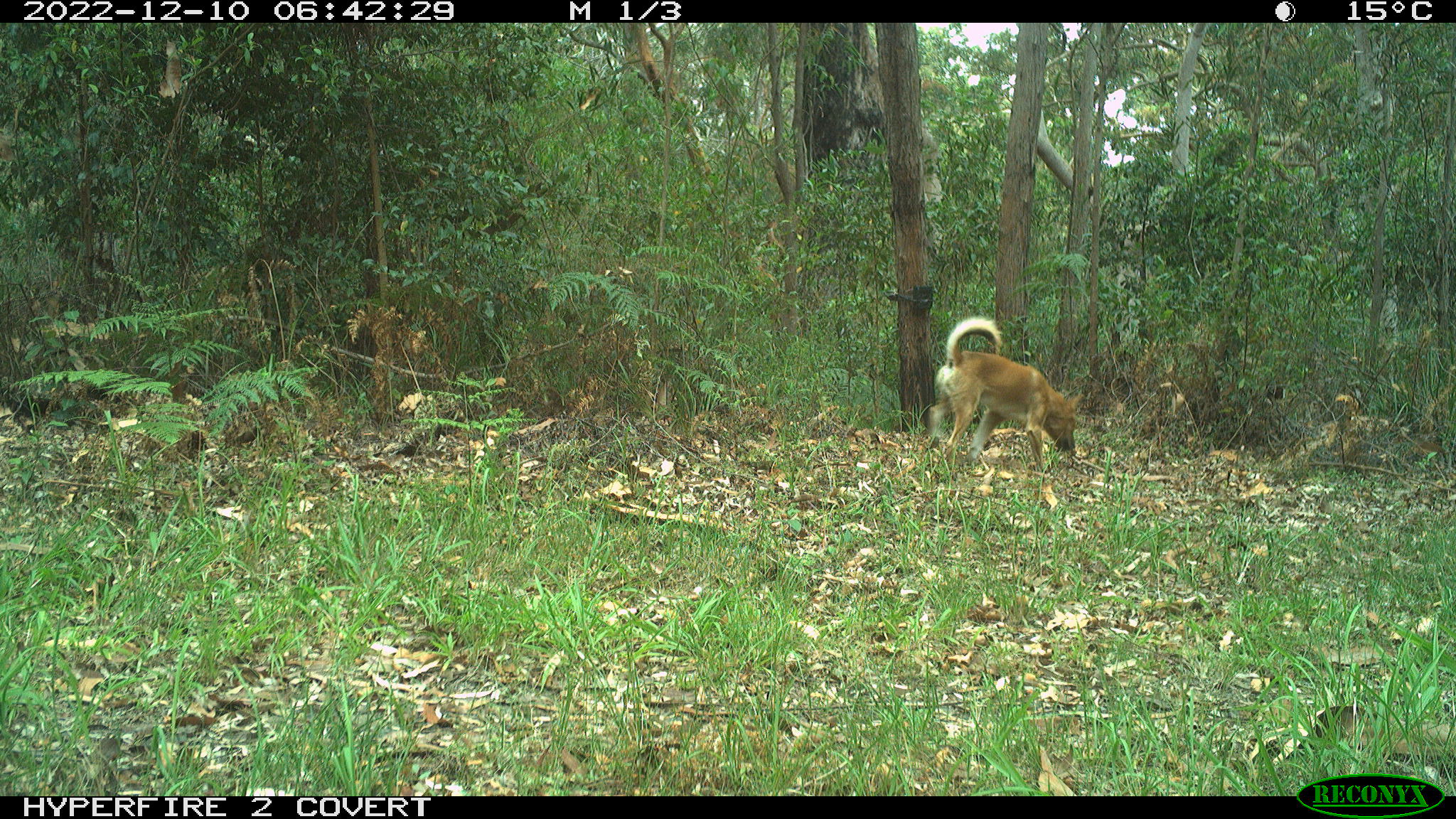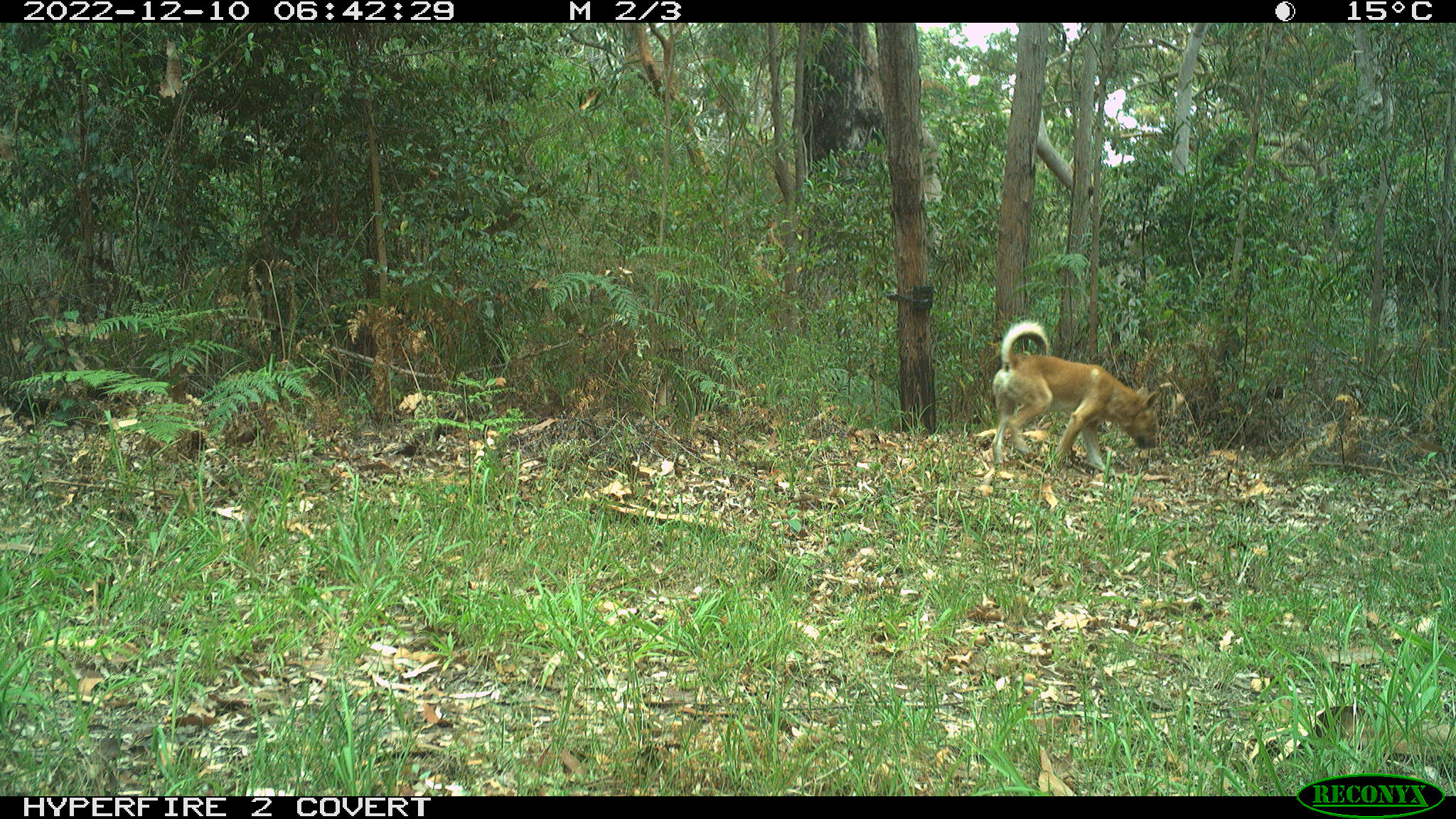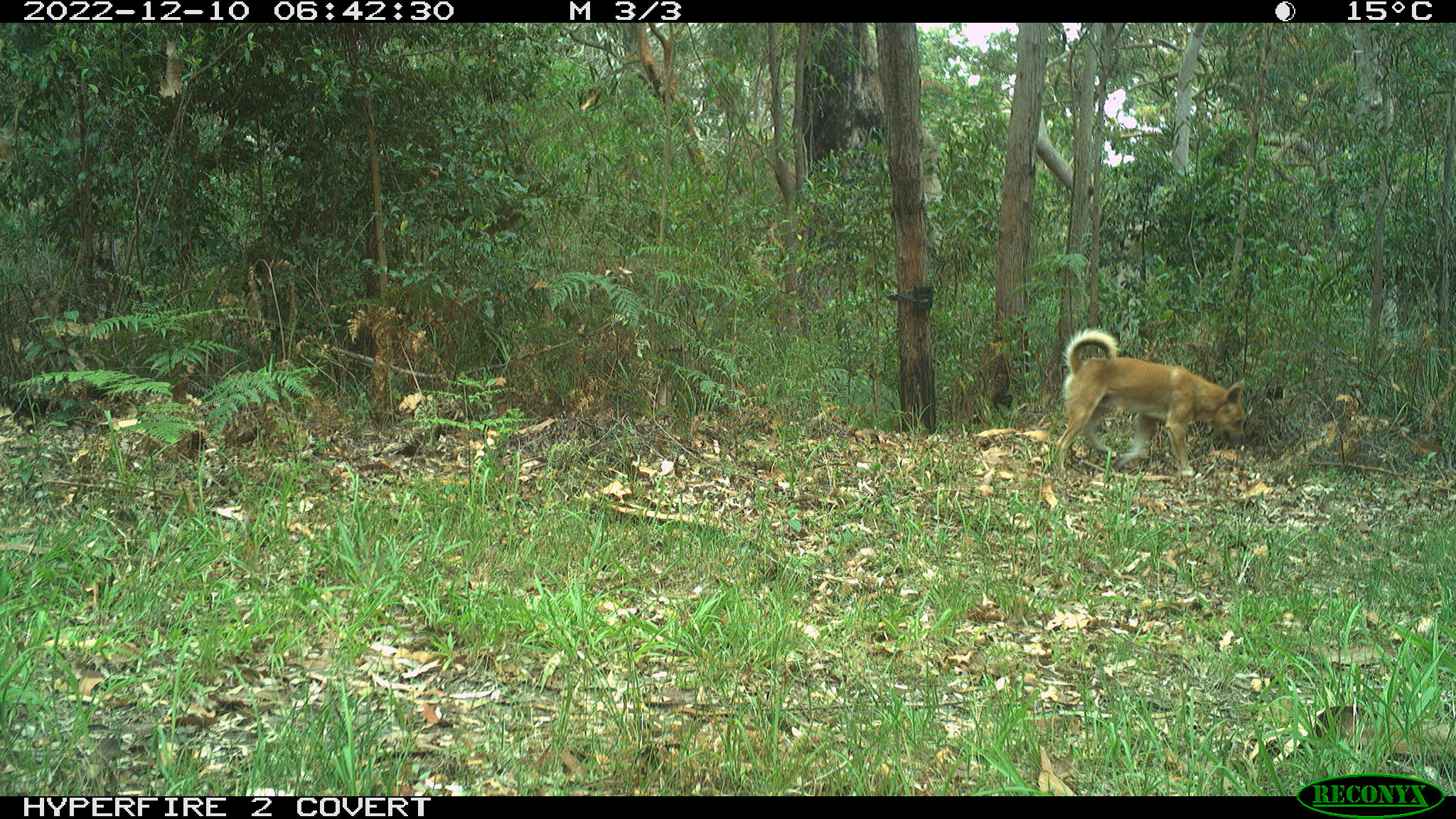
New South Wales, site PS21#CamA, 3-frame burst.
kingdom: Animalia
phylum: Chordata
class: Mammalia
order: Carnivora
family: Canidae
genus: Canis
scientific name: Canis familiaris dingo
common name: dingo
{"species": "dingo (Canis familiaris dingo)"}